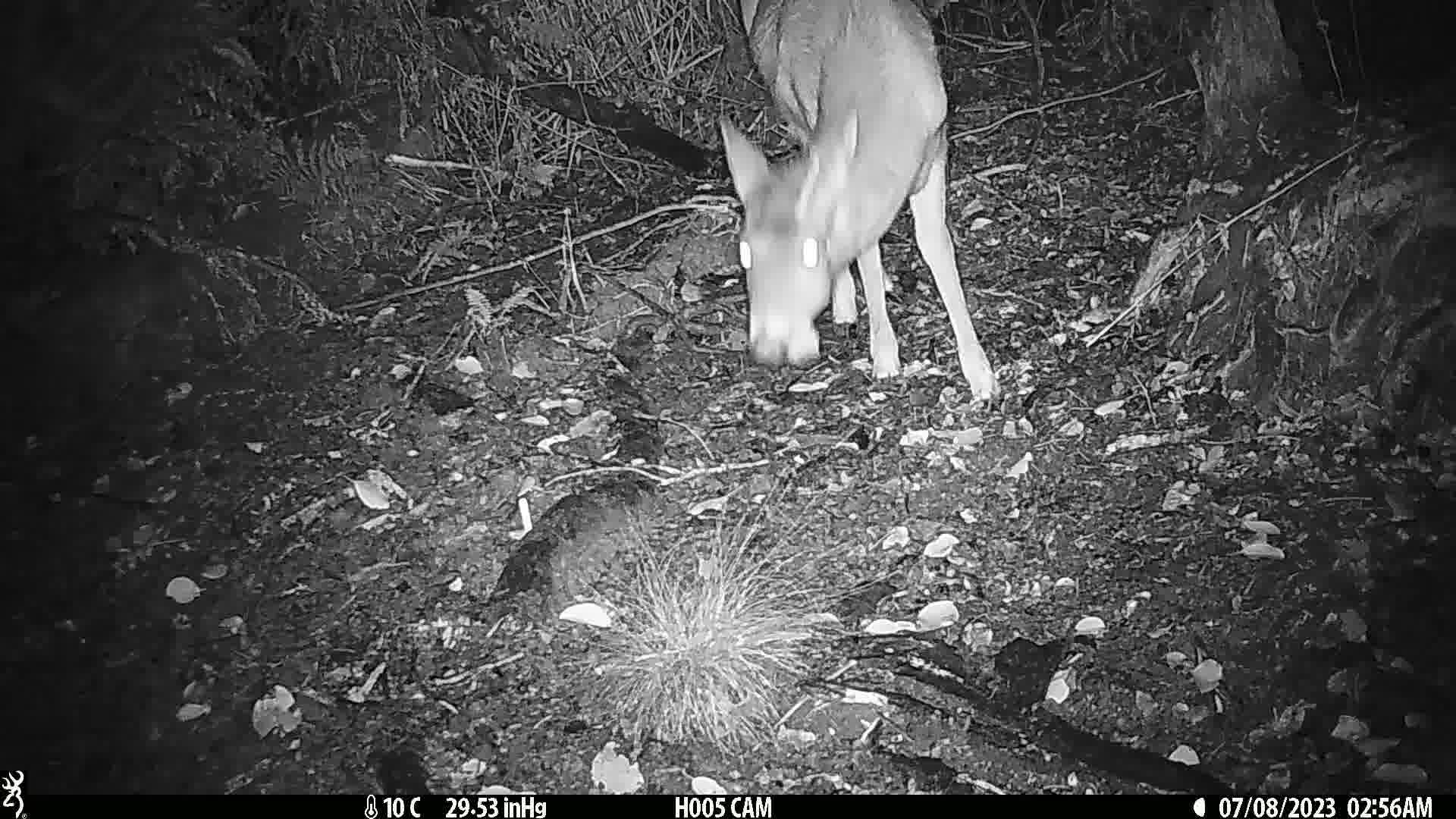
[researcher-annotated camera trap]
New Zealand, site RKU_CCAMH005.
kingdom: Animalia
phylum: Chordata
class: Mammalia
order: Artiodactyla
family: Cervidae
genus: Odocoileus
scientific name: Odocoileus virginianus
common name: white-tailed deer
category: white tailed deer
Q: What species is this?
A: White tailed deer (white-tailed deer) (Odocoileus virginianus).